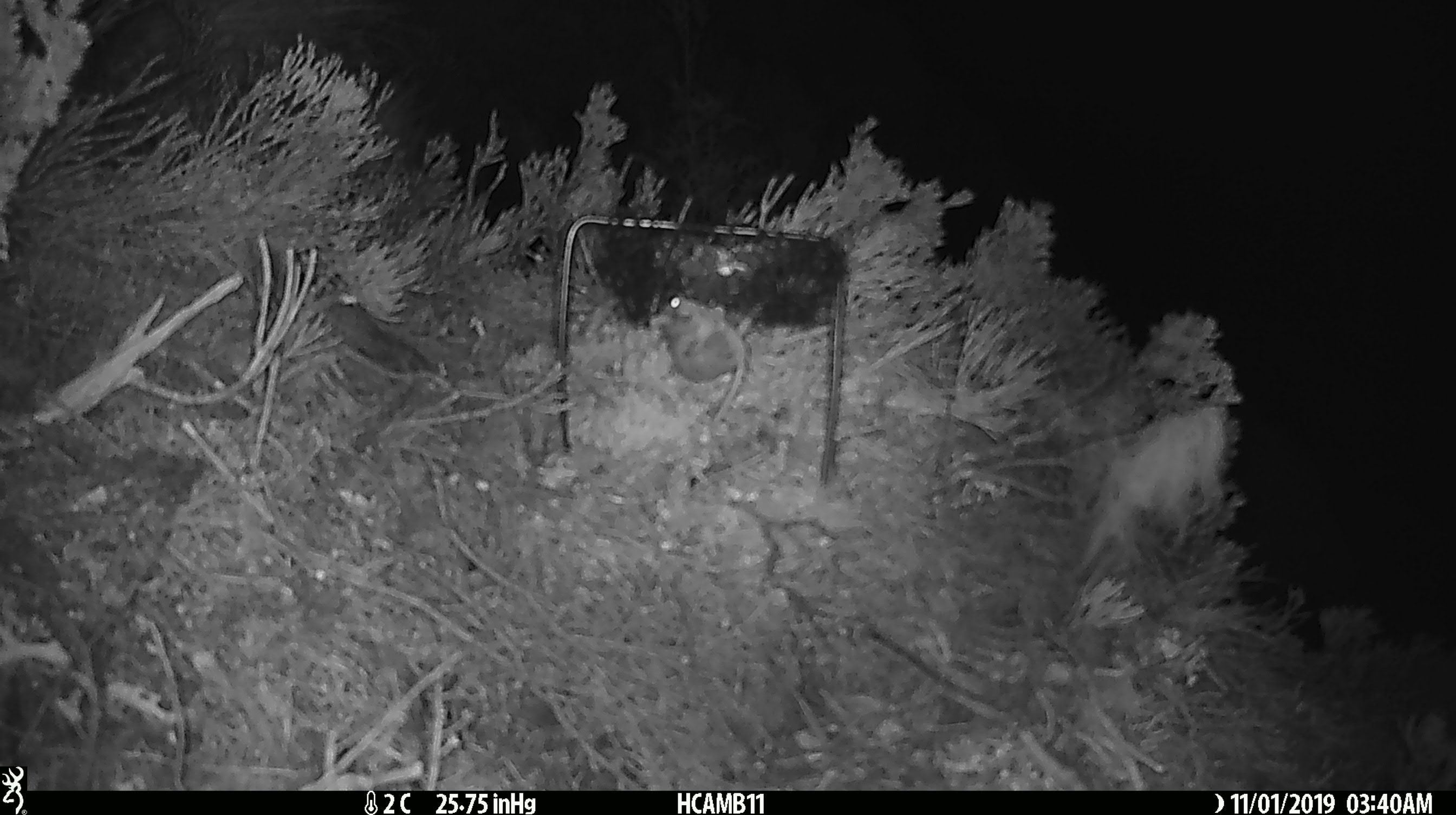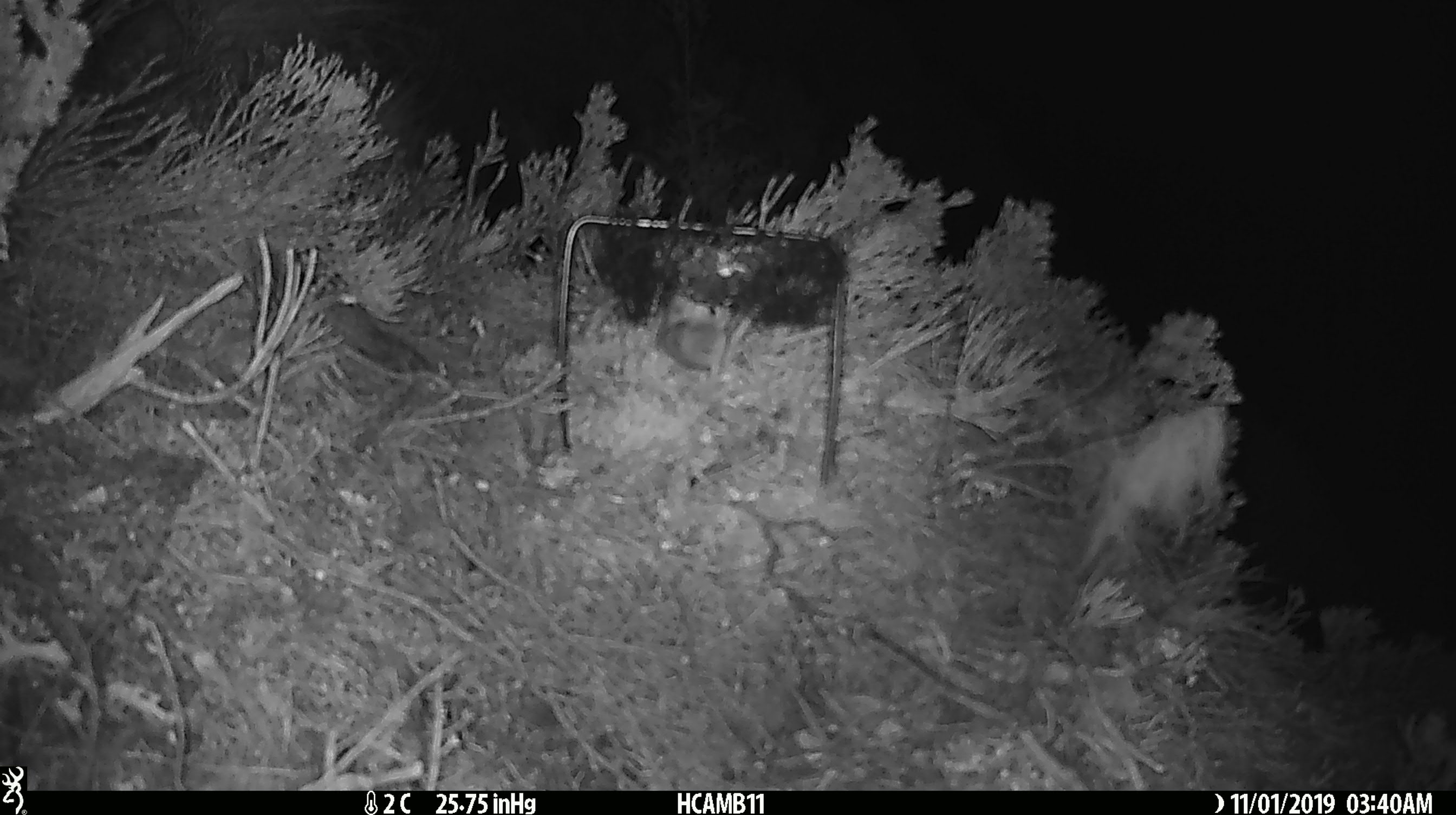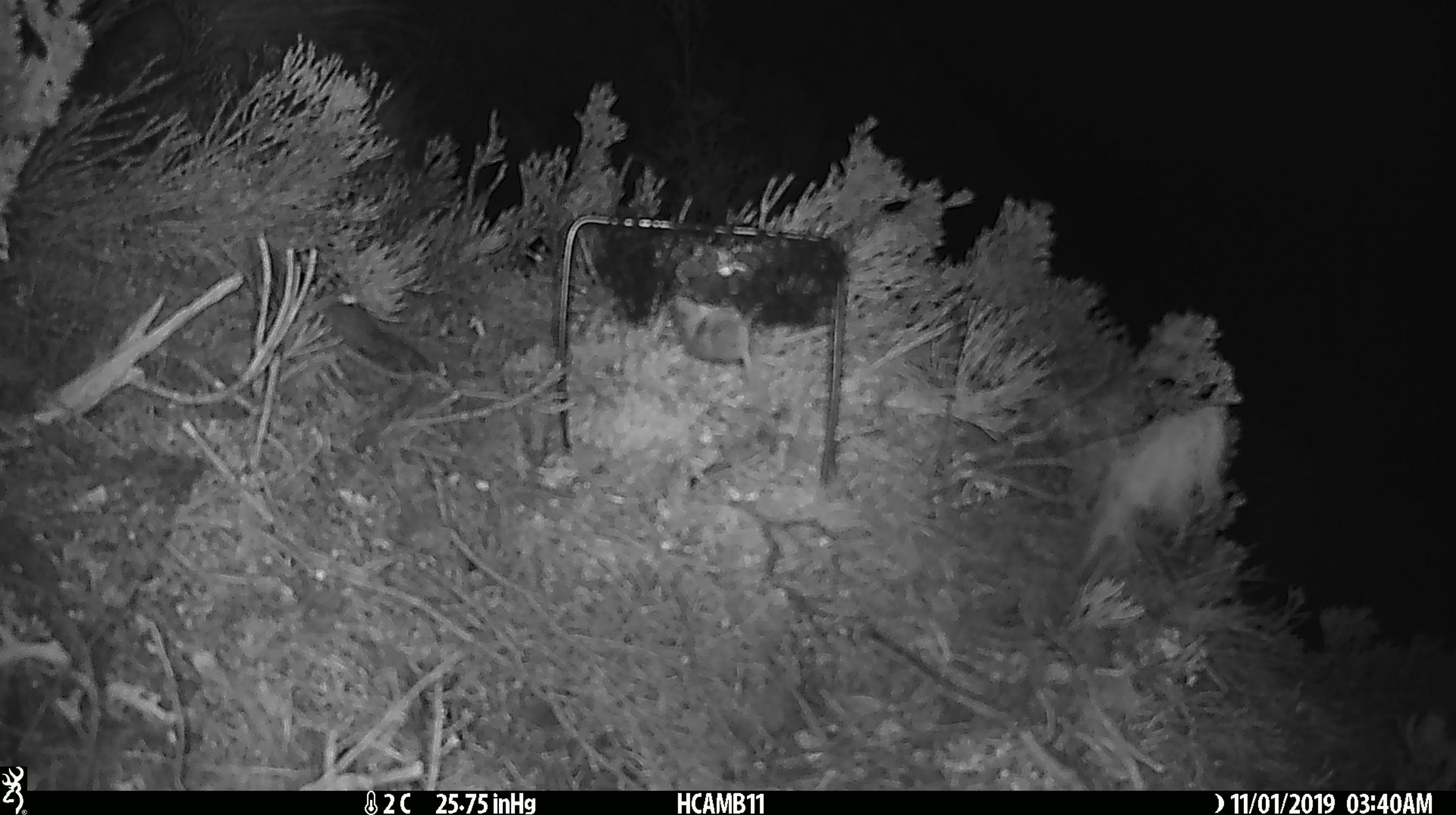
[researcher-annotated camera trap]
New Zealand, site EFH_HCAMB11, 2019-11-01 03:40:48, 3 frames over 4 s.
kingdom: Animalia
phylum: Chordata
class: Mammalia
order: Rodentia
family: Muridae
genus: Mus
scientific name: Mus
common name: mouse